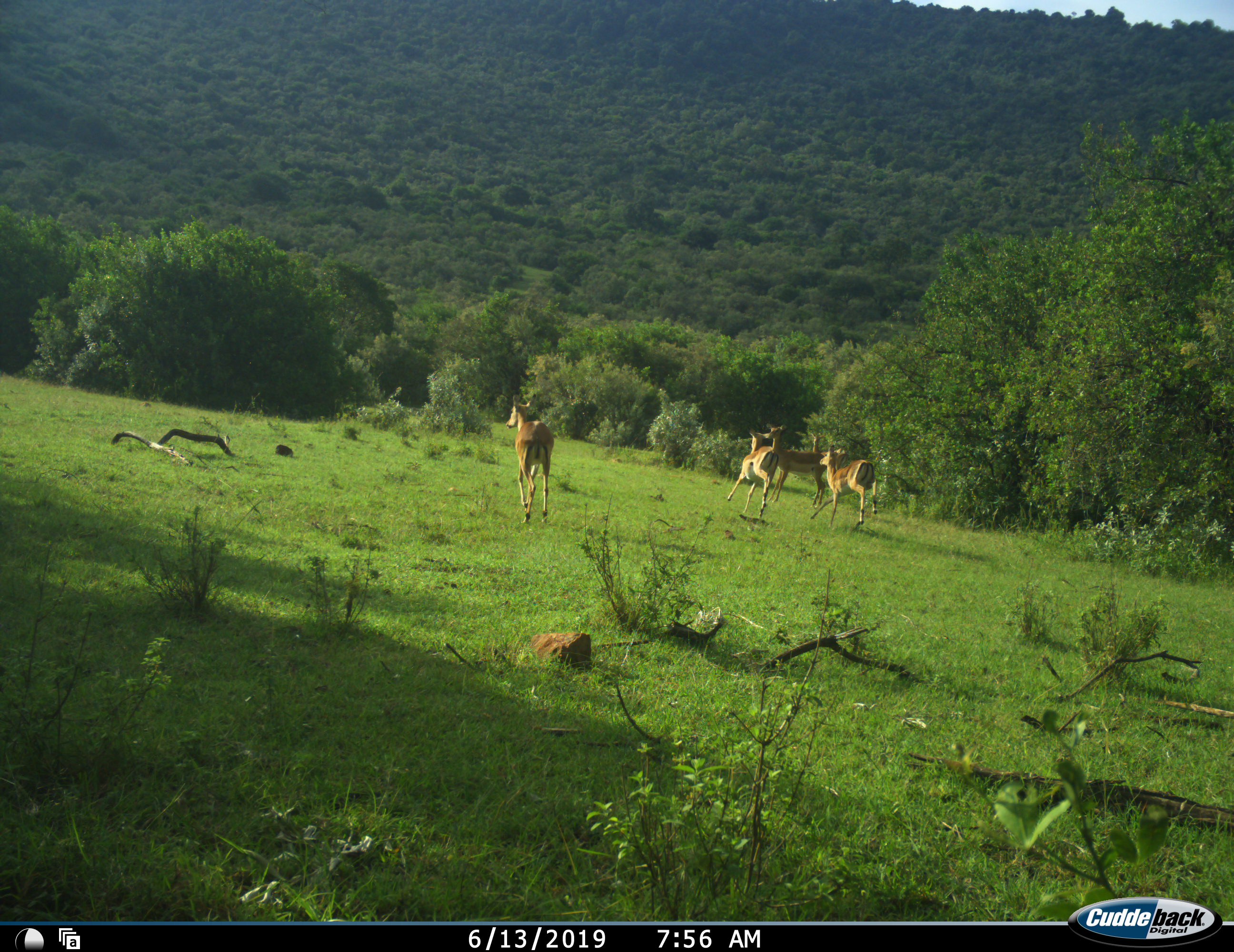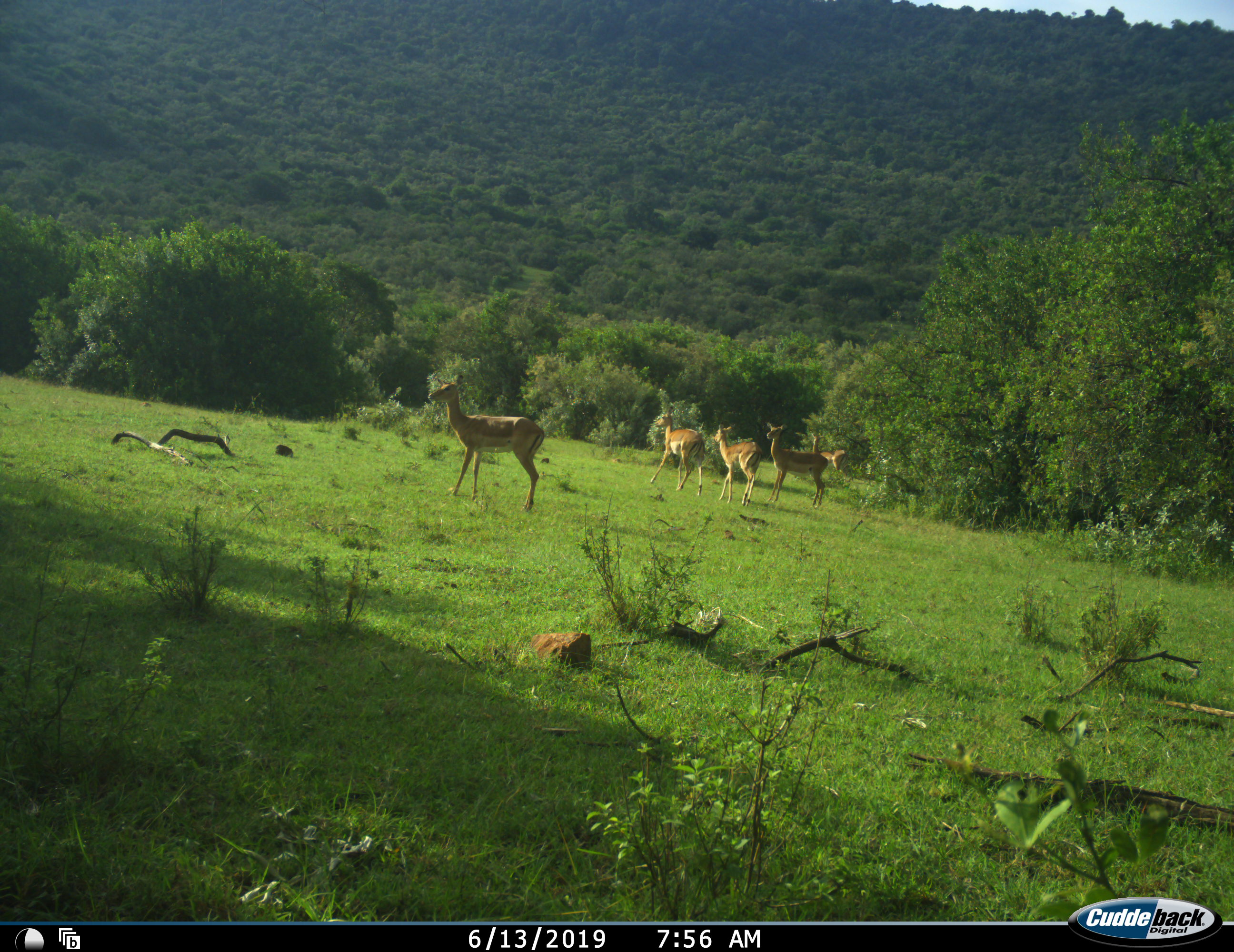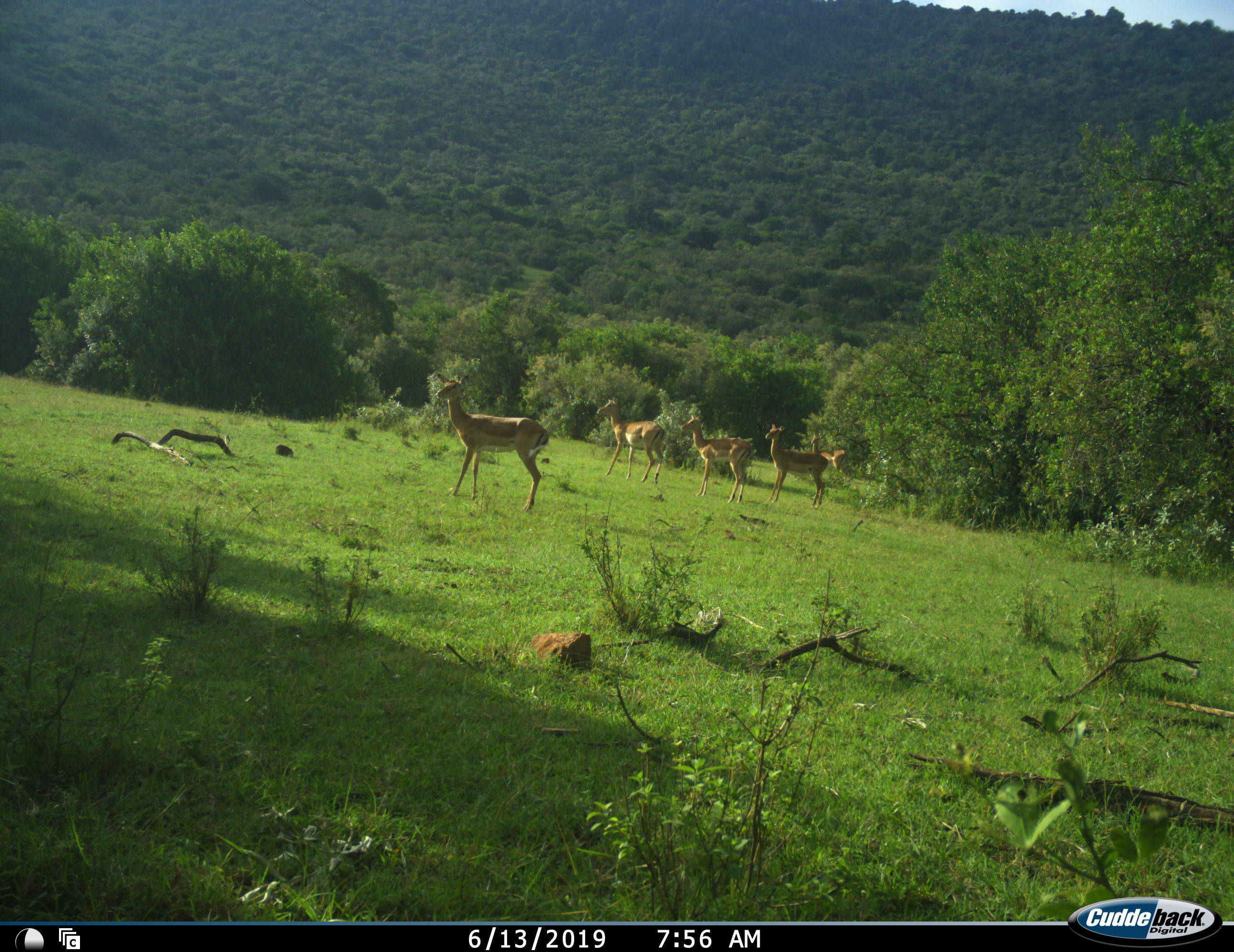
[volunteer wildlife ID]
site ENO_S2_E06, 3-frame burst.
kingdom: Animalia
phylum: Chordata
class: Mammalia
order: Artiodactyla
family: Bovidae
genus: Aepyceros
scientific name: Aepyceros melampus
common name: impala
Impala (Aepyceros melampus), count 5. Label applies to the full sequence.